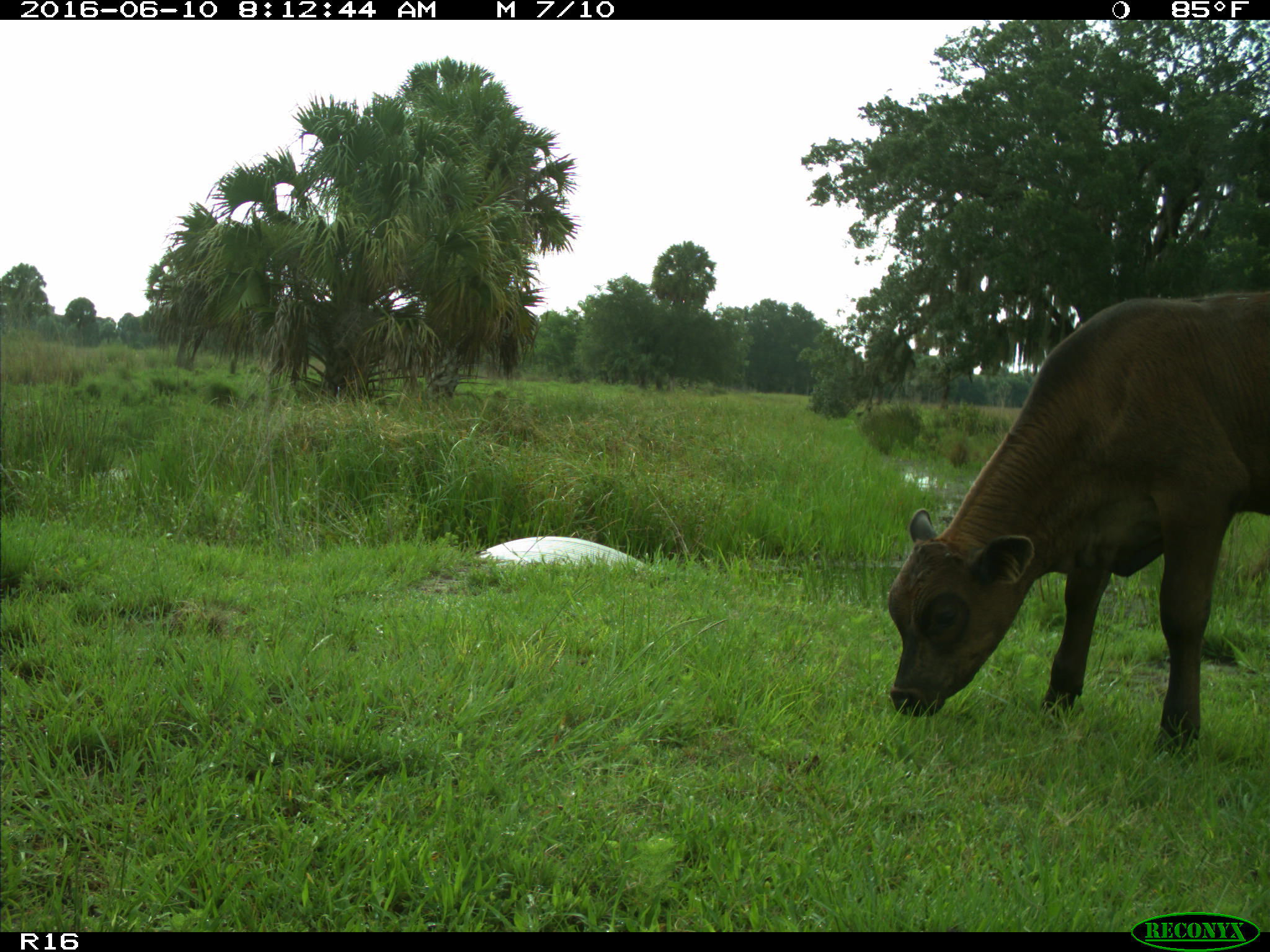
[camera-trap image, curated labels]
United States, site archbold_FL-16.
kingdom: Animalia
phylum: Chordata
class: Mammalia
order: Artiodactyla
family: Bovidae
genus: Bos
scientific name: Bos taurus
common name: domestic cow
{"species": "Bos taurus (domestic cow)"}